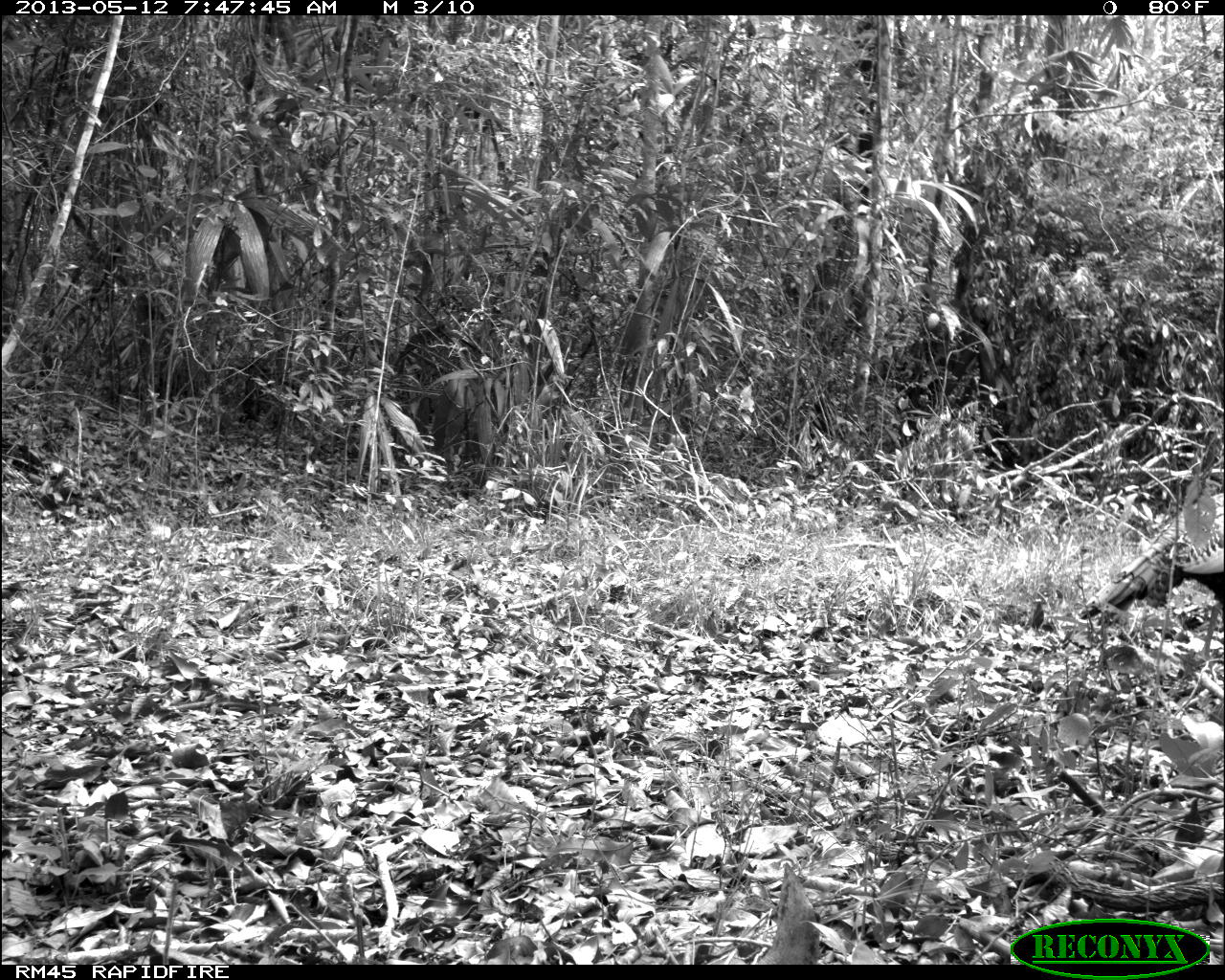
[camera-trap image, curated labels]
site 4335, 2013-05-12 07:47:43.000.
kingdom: Animalia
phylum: Chordata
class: Aves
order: Galliformes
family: Phasianidae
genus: Meleagris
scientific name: Meleagris ocellata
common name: ocellated turkey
Meleagris ocellata (ocellated turkey), count 1, sex male.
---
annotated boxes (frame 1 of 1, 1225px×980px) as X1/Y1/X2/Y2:
meleagris ocellata: 1080/491/1225/671